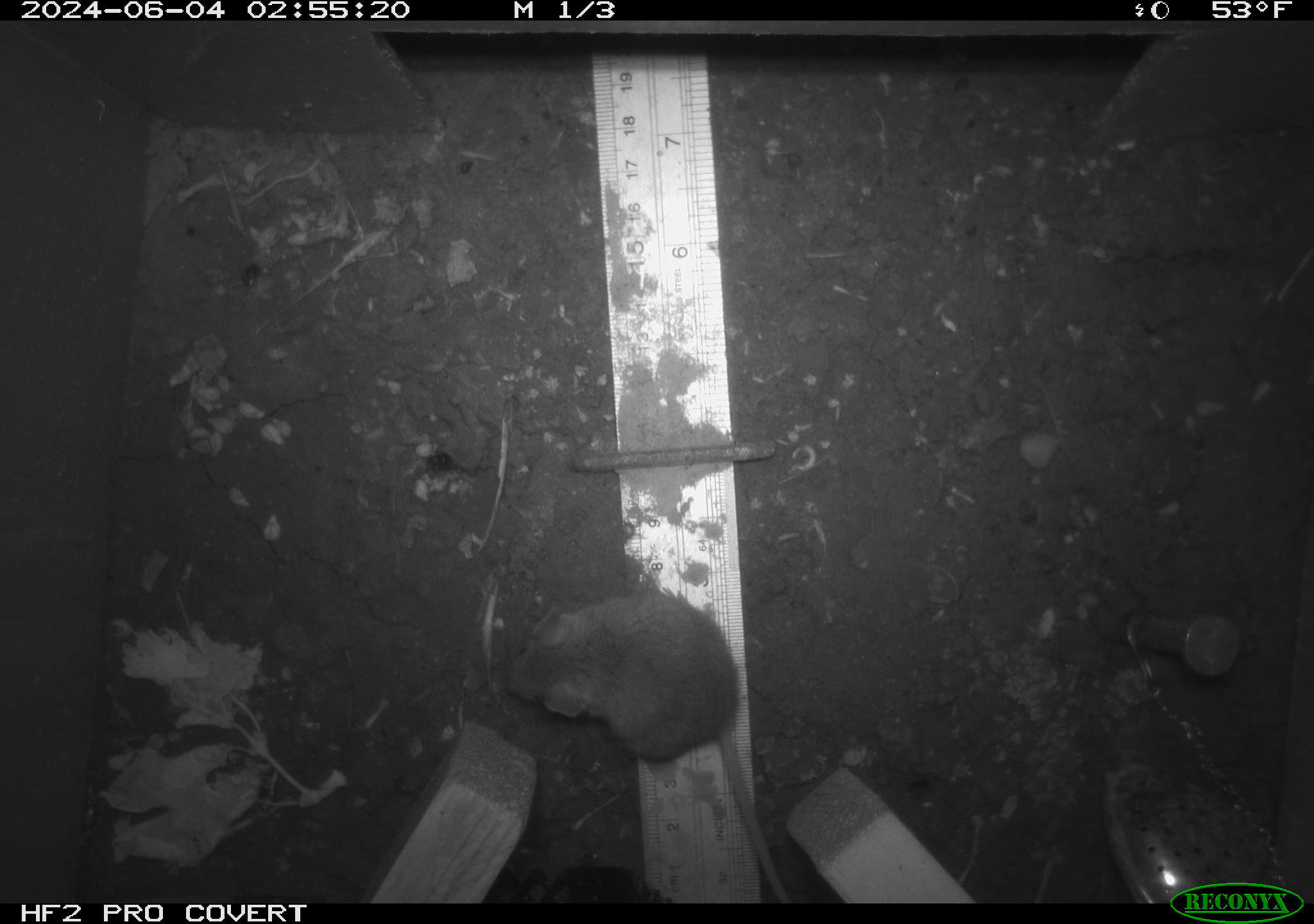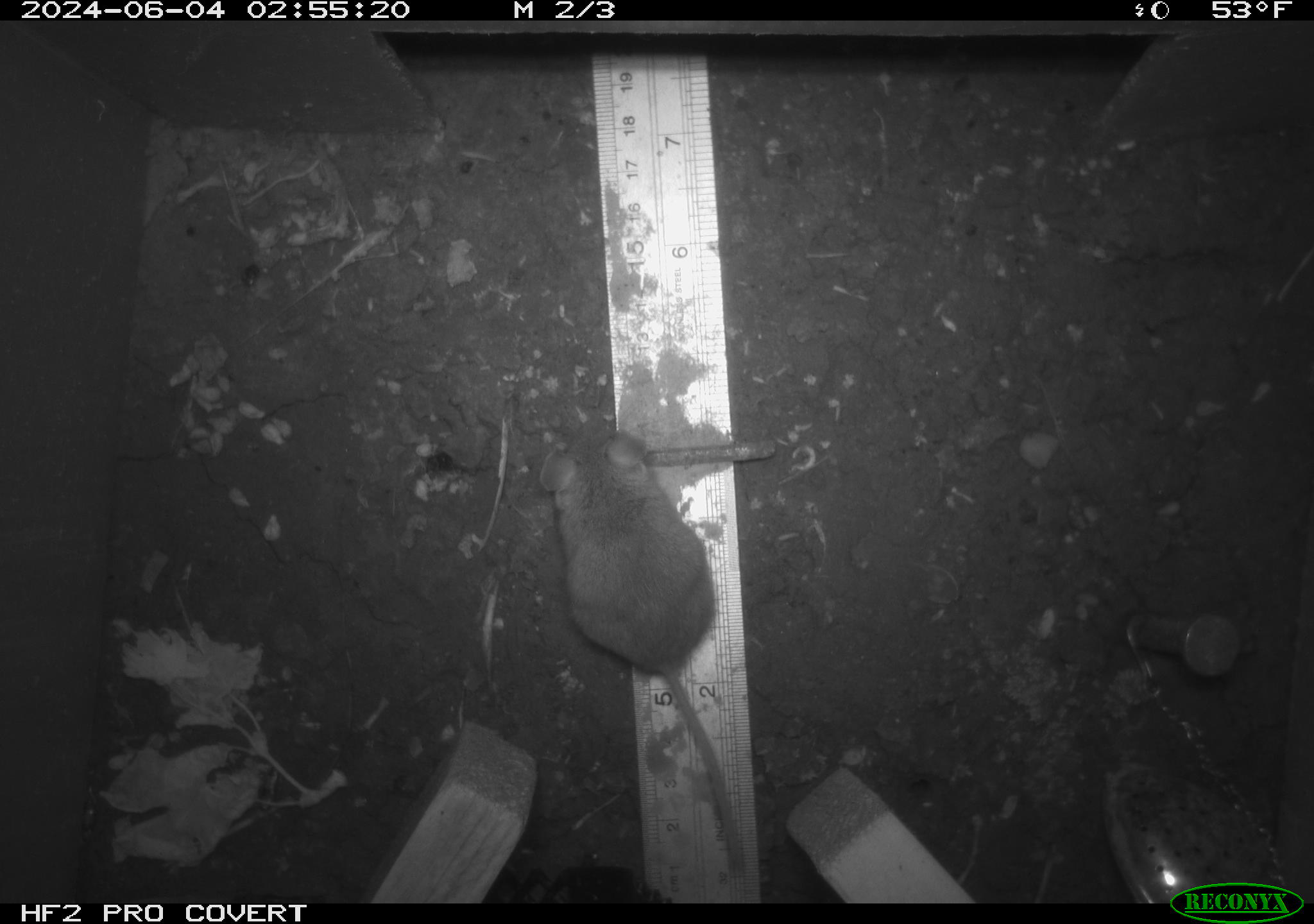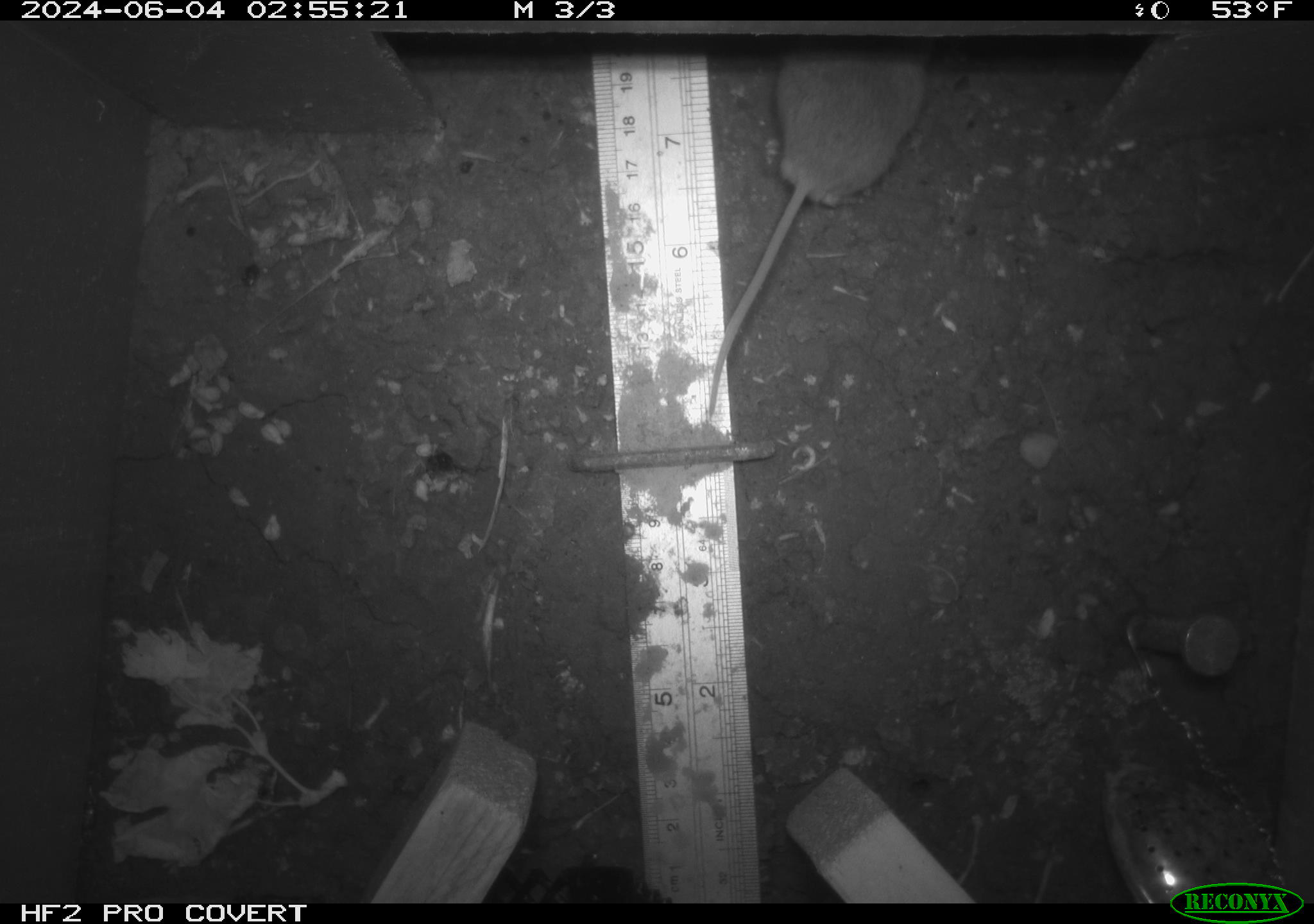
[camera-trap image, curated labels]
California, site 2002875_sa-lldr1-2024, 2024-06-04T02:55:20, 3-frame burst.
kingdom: Animalia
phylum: Chordata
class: Mammalia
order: Rodentia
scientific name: Rodentia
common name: mouse species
Mouse species (Rodentia).